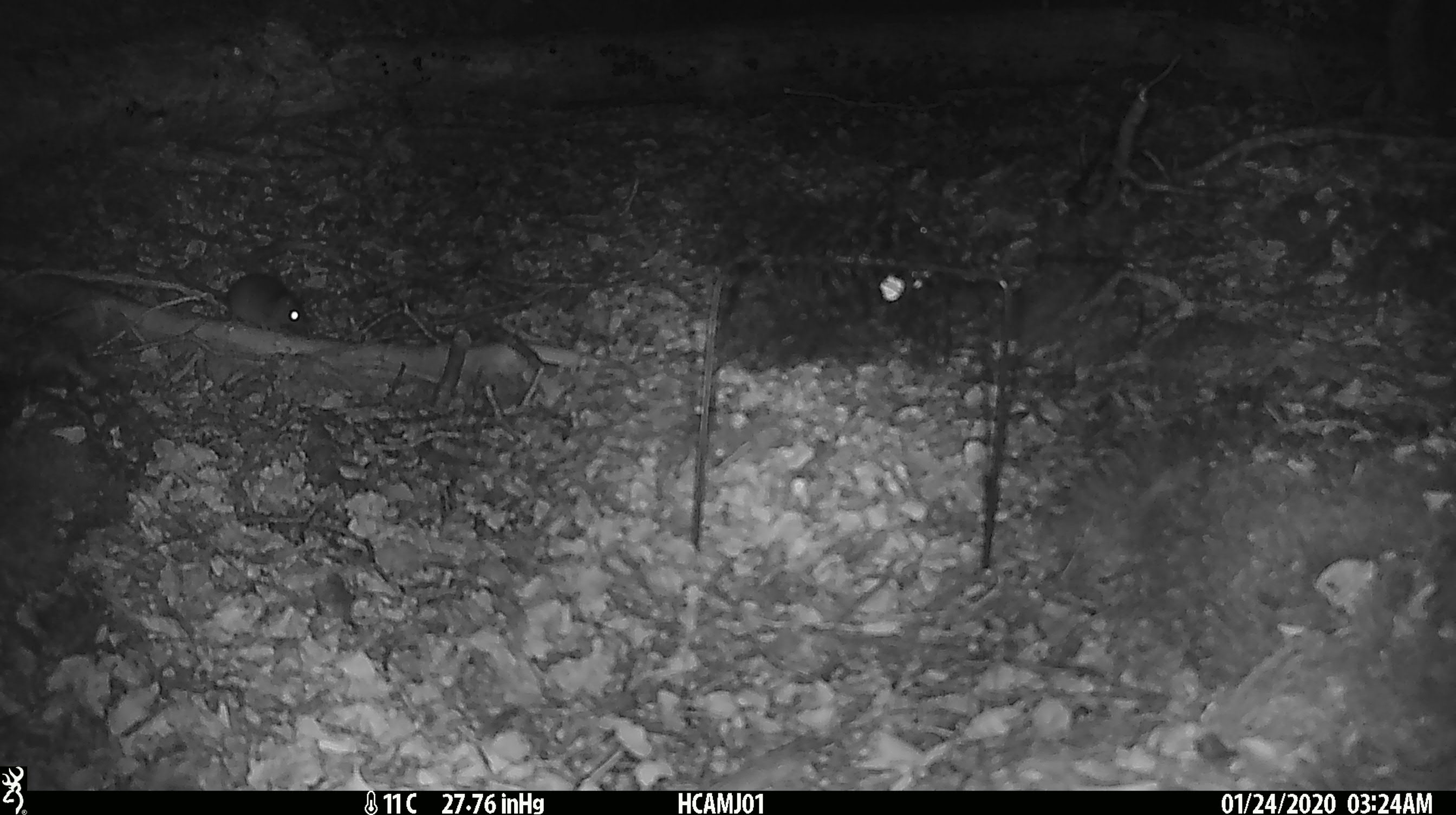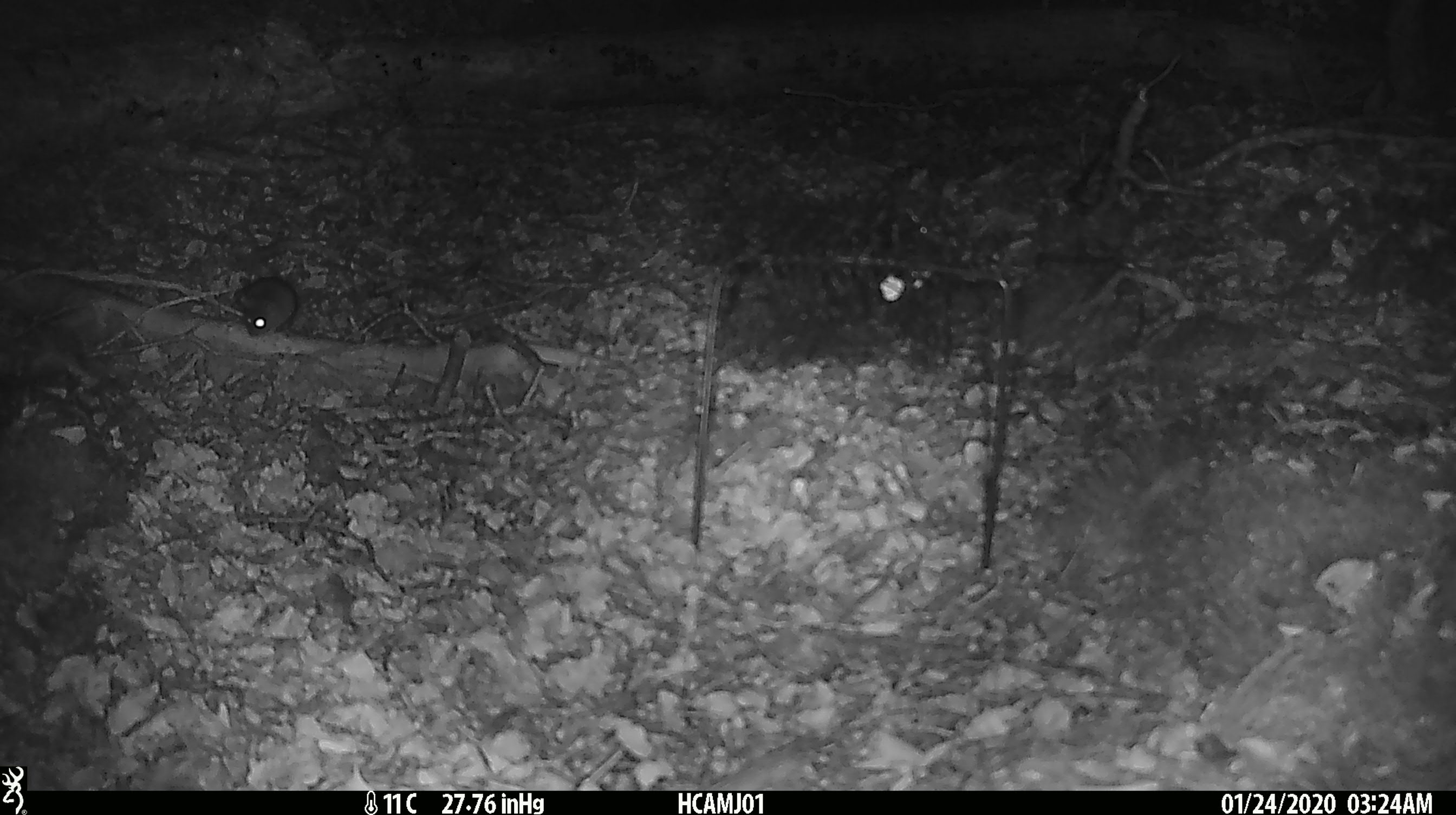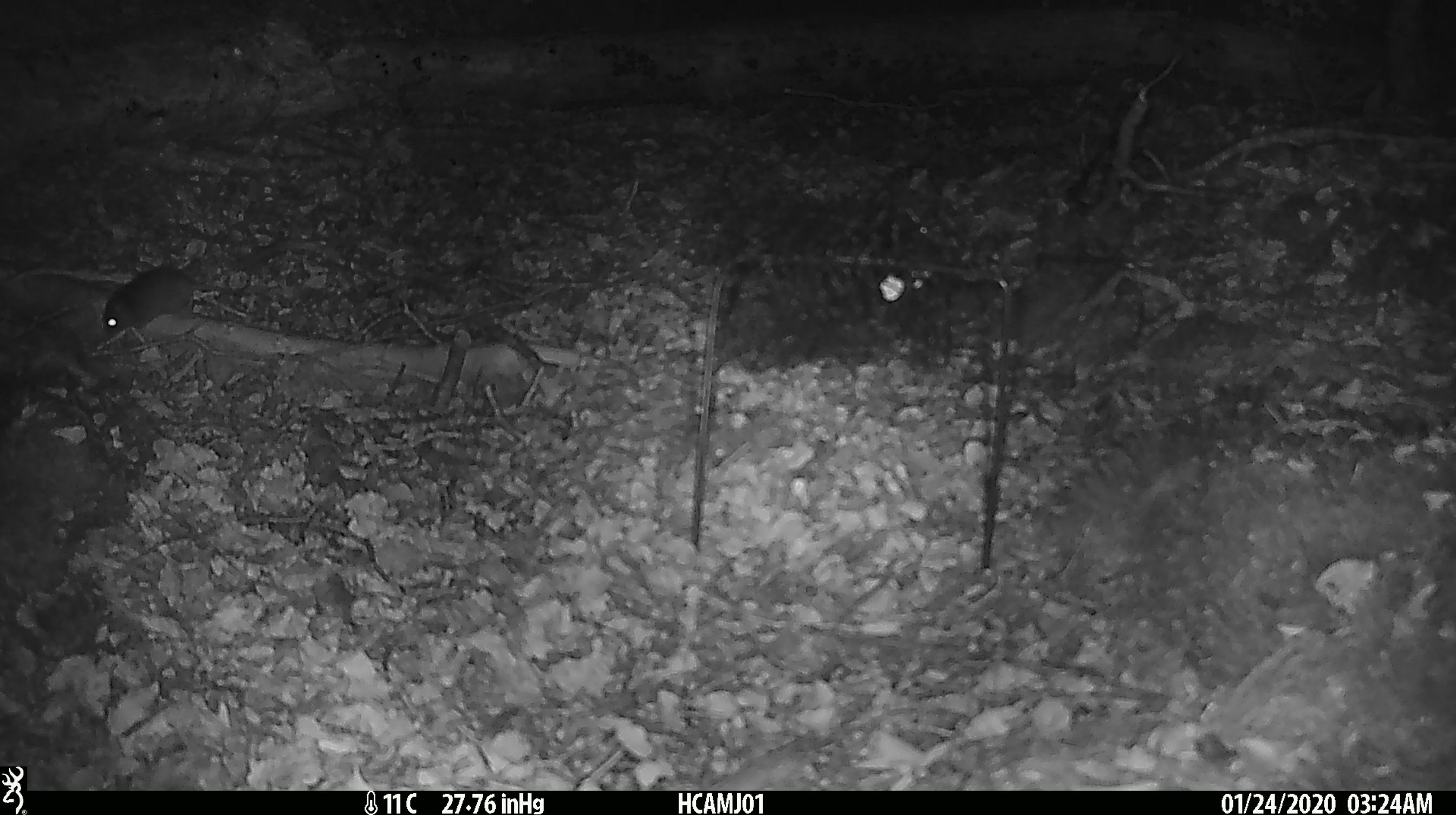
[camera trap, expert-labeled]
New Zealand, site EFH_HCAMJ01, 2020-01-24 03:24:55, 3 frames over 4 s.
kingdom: Animalia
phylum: Chordata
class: Mammalia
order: Rodentia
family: Muridae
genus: Mus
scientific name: Mus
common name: mouse